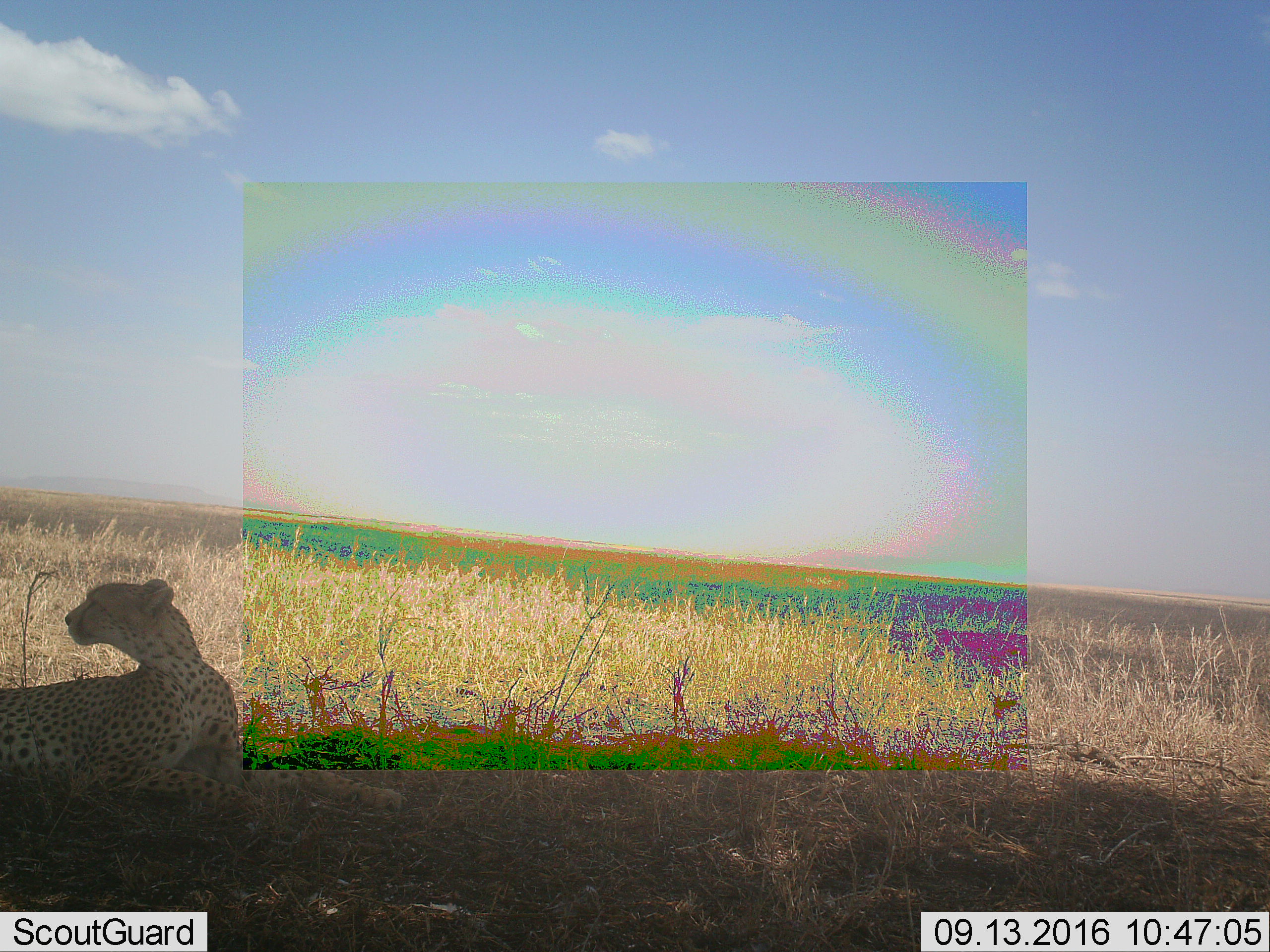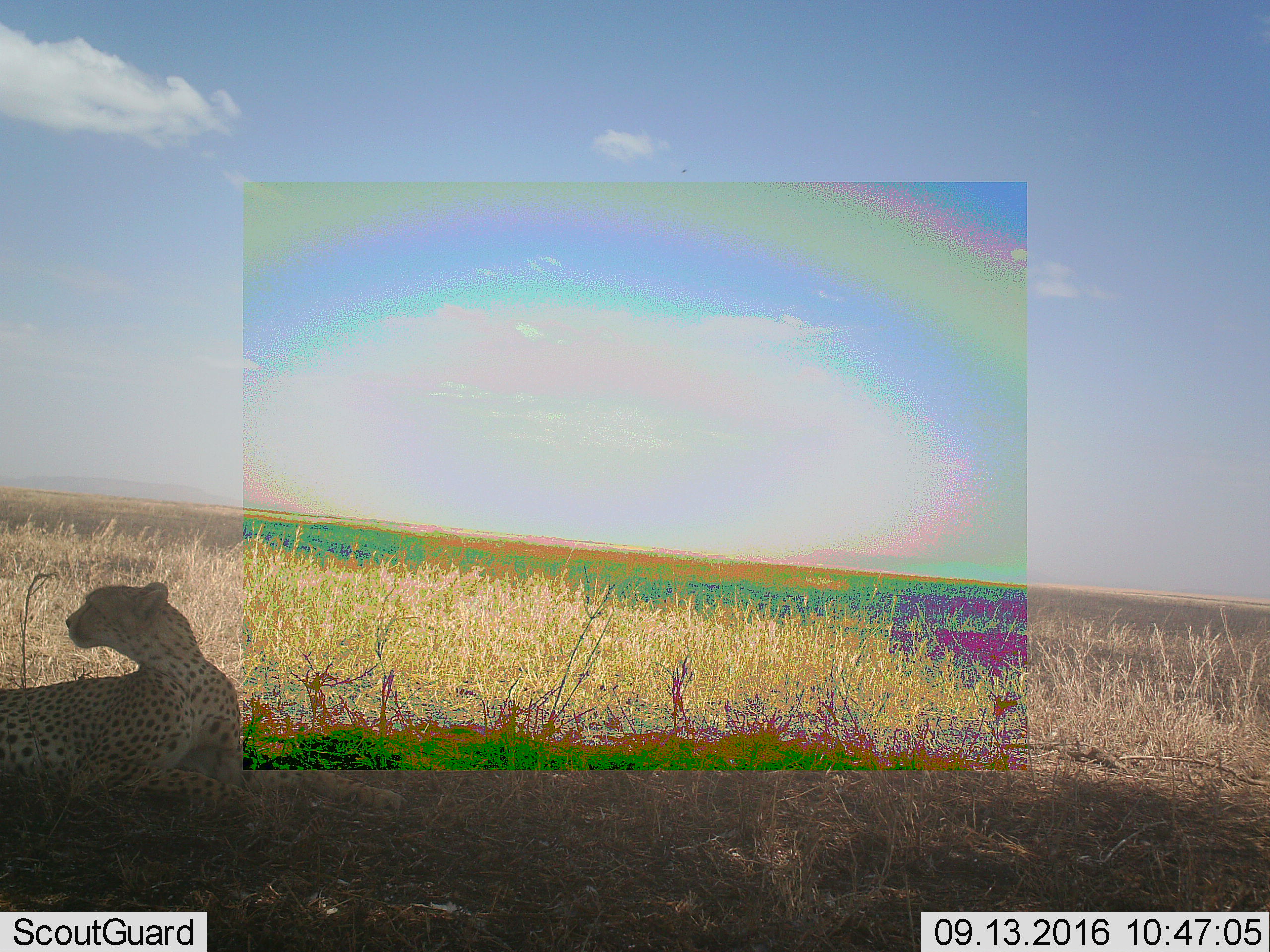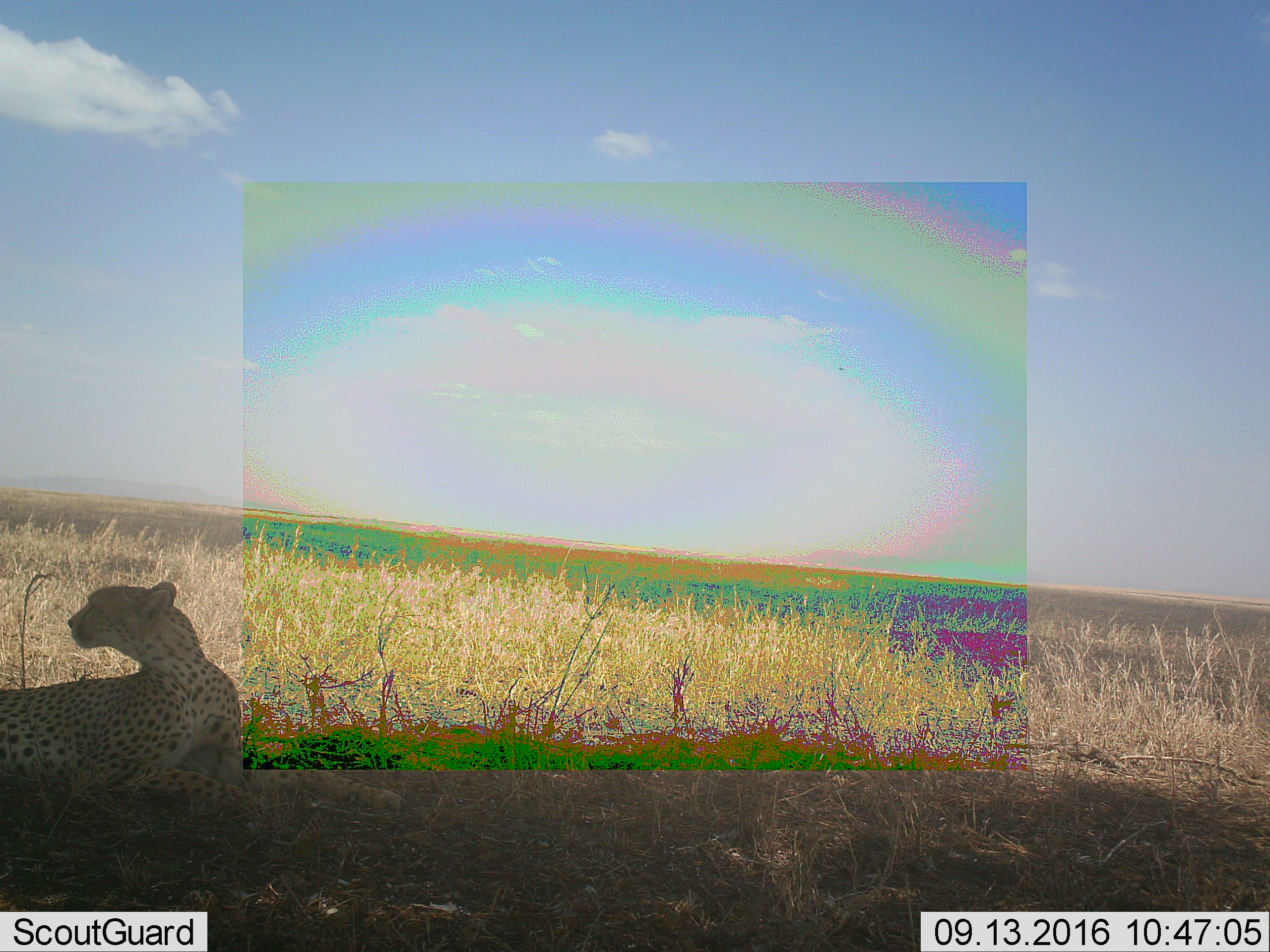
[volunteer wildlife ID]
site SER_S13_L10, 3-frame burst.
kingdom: Animalia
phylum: Chordata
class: Mammalia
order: Carnivora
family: Felidae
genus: Acinonyx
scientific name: Acinonyx jubatus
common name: cheetah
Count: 1.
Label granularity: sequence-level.